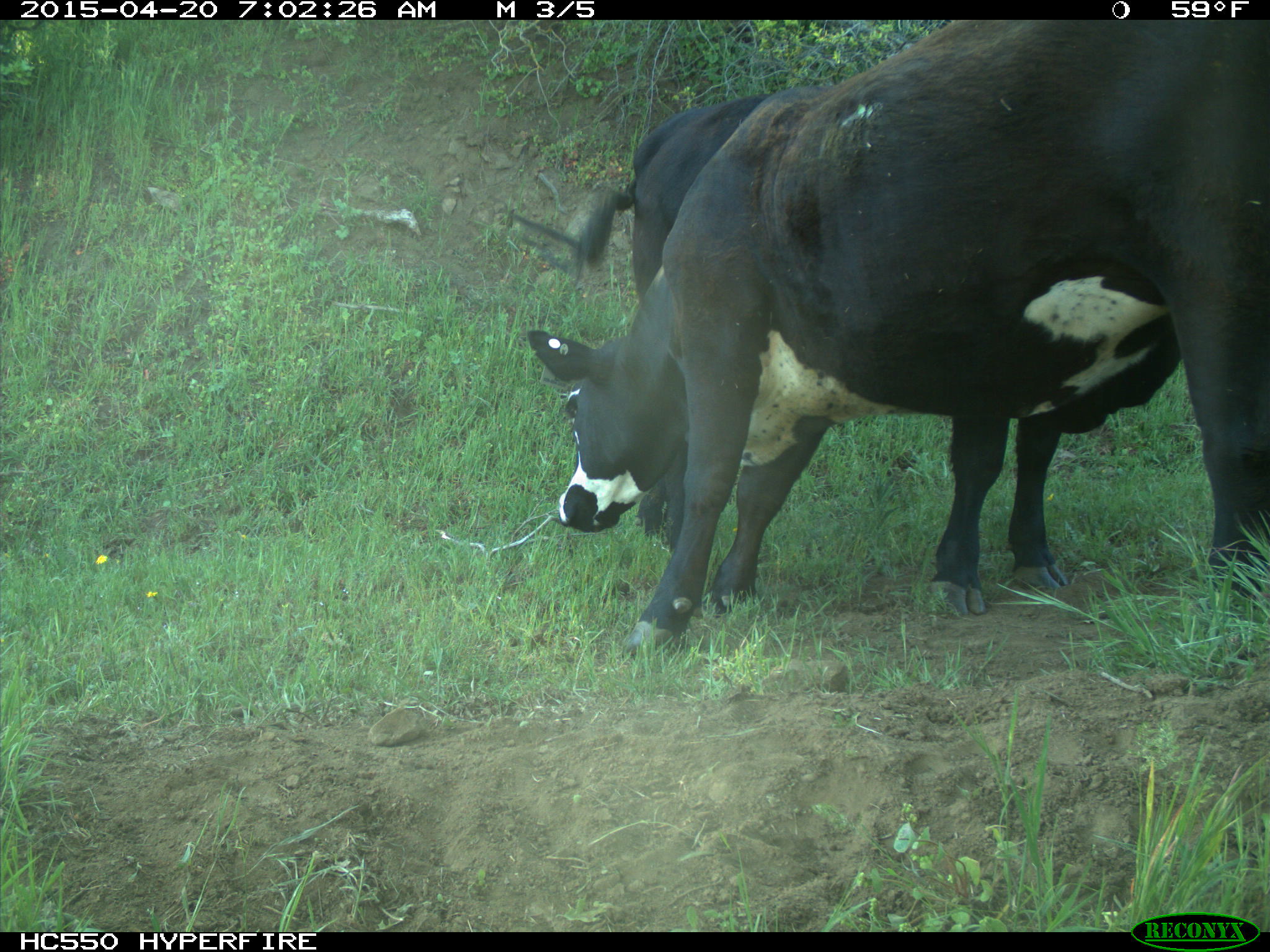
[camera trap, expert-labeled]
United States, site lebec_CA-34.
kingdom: Animalia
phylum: Chordata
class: Mammalia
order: Artiodactyla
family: Bovidae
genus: Bos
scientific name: Bos taurus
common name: domestic cow